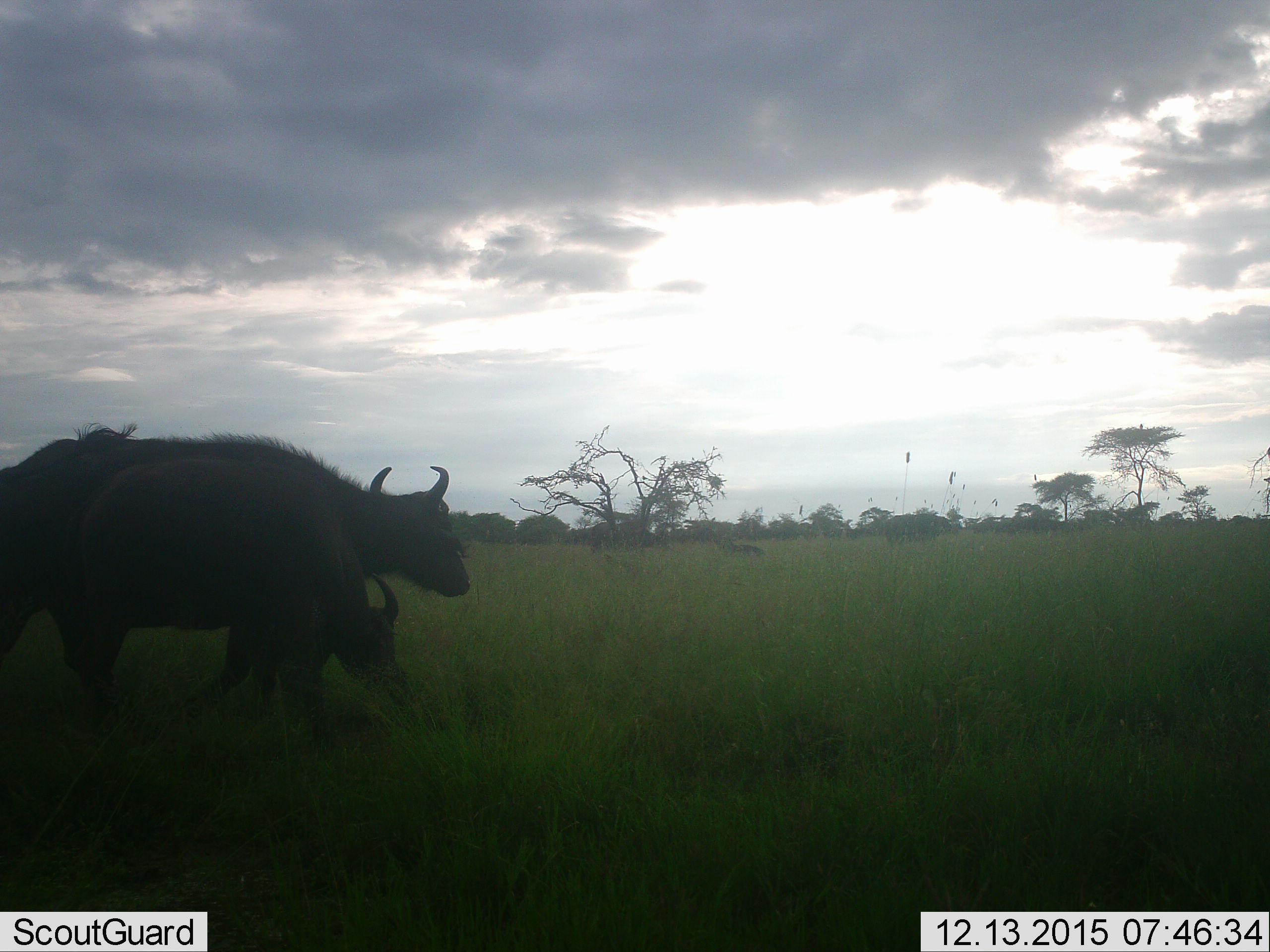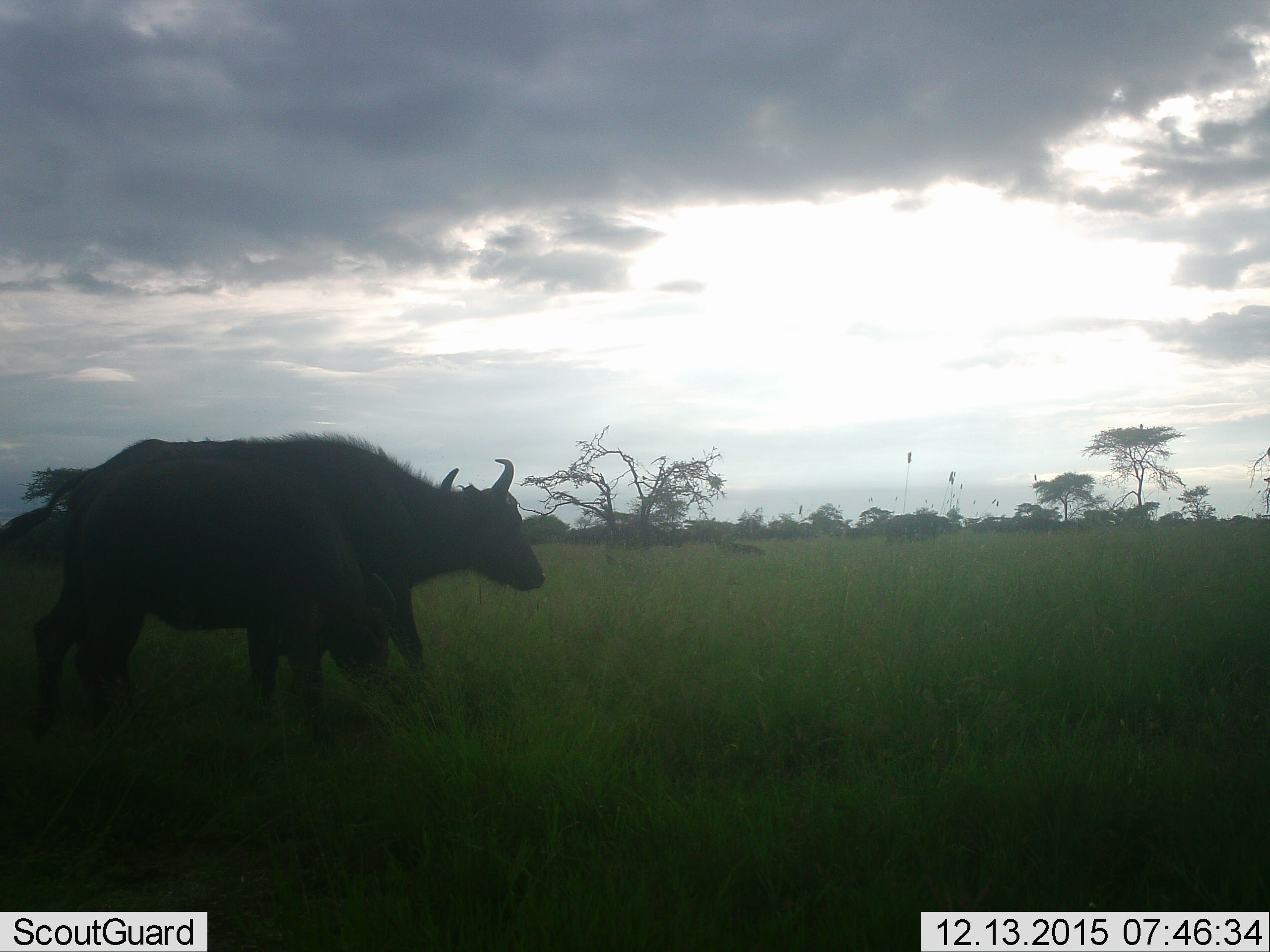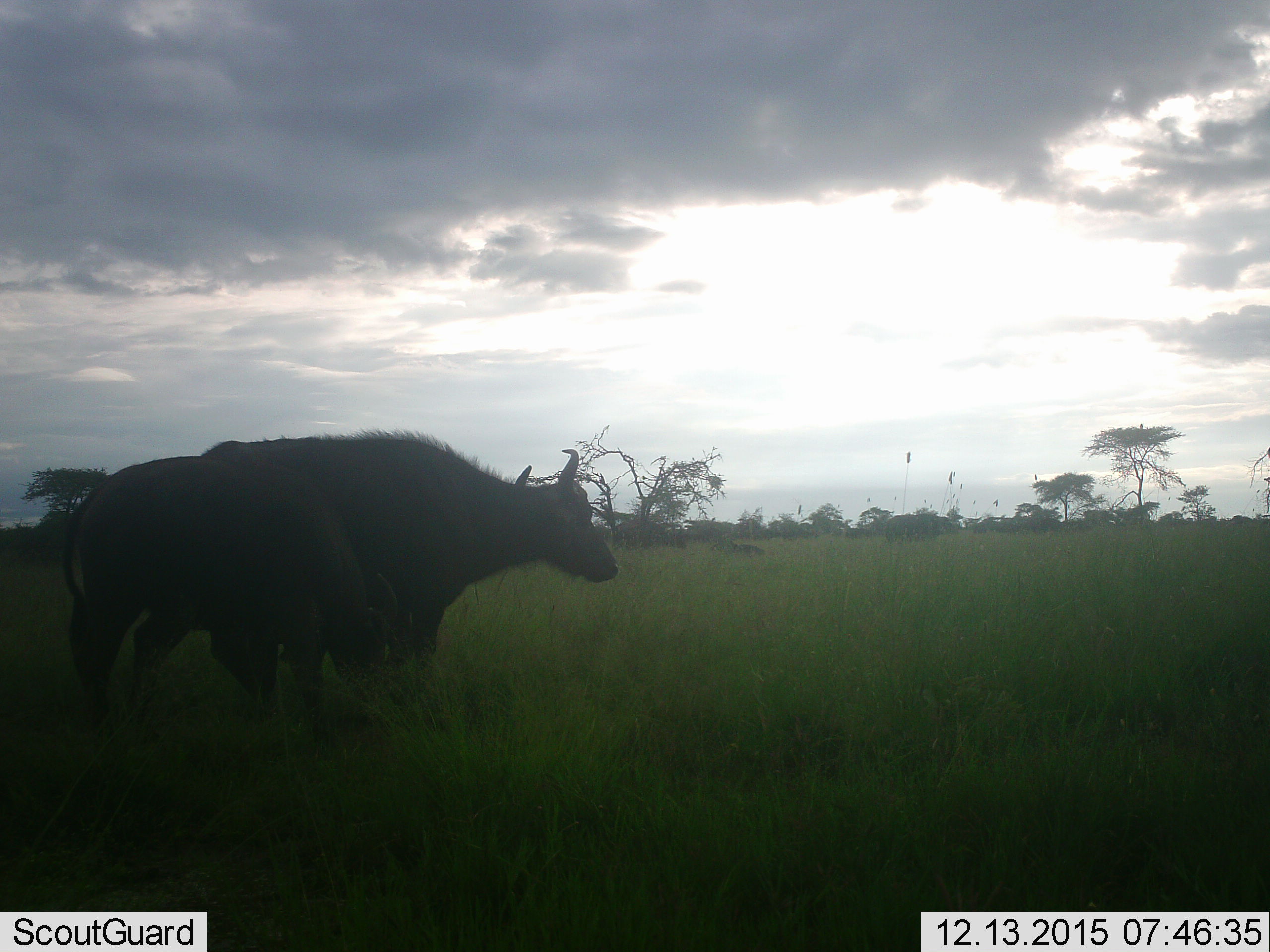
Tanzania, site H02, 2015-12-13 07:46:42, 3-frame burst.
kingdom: Animalia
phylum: Chordata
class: Mammalia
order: Artiodactyla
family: Bovidae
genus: Syncerus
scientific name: Syncerus caffer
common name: cape buffalo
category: buffalo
Buffalo (cape buffalo) (Syncerus caffer), count 2. Behavior (volunteer vote fractions): standing 62%, resting 0%, moving 25%, interacting 0%. Young present (vote fraction): 25%. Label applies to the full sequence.